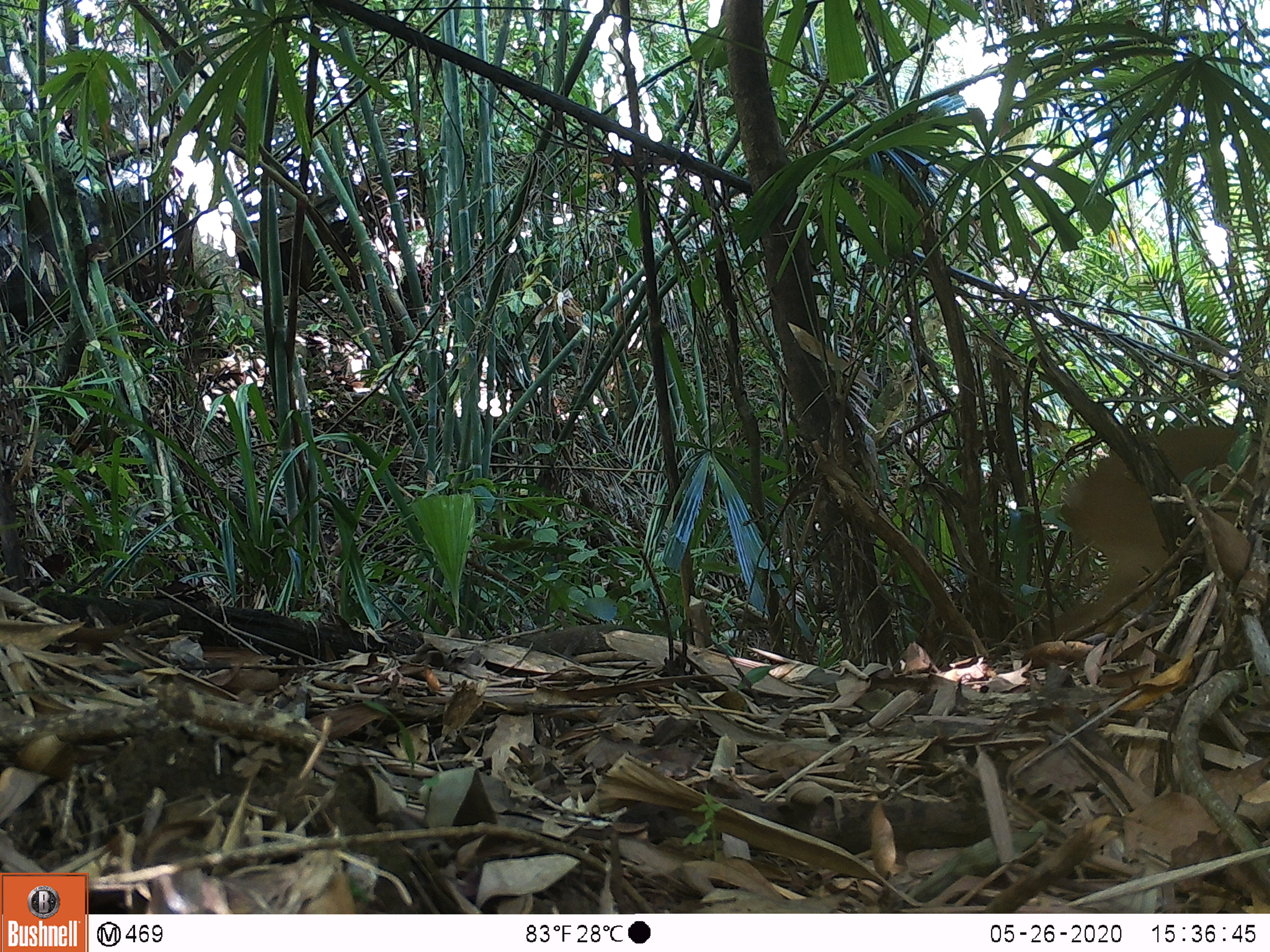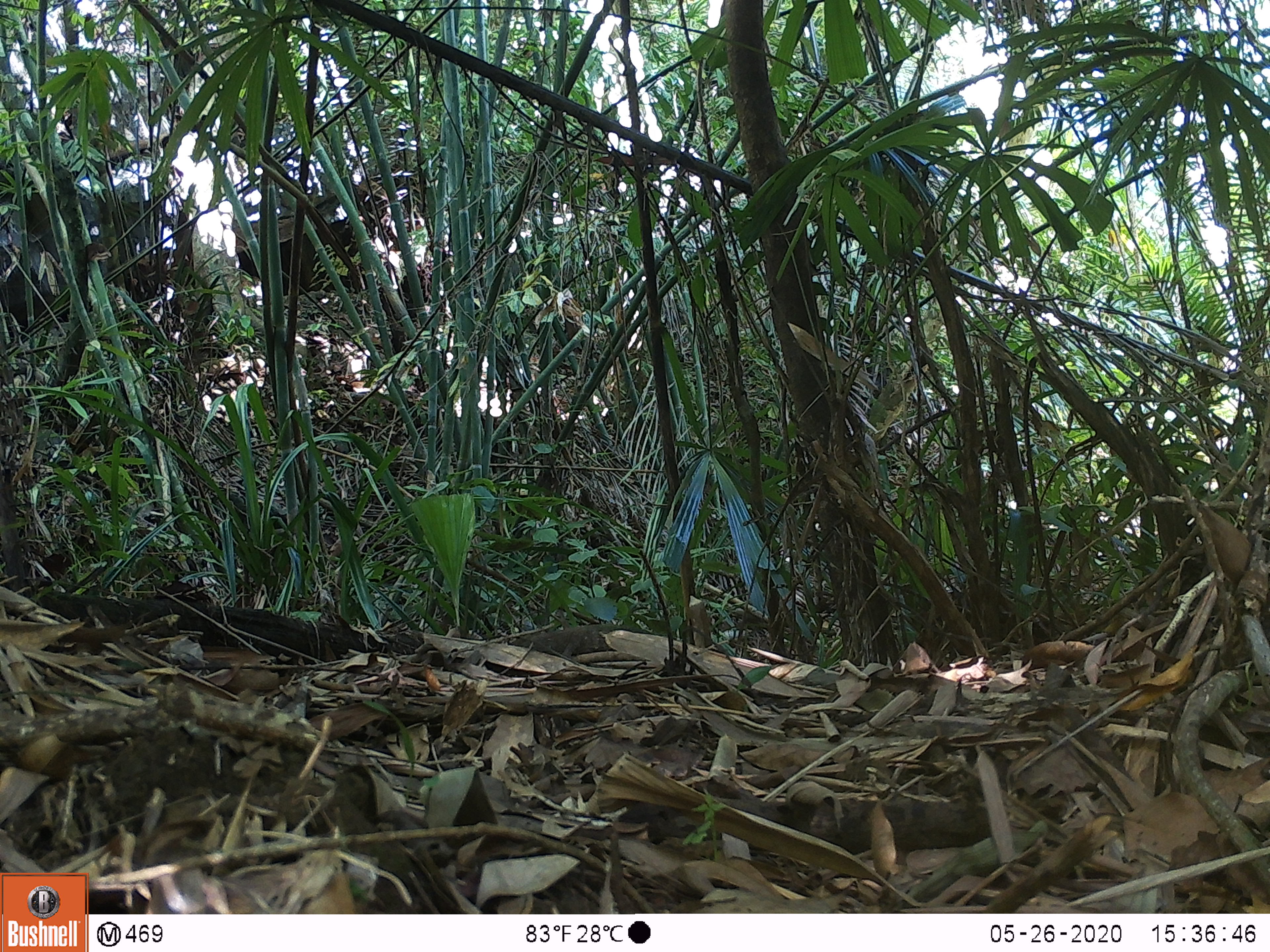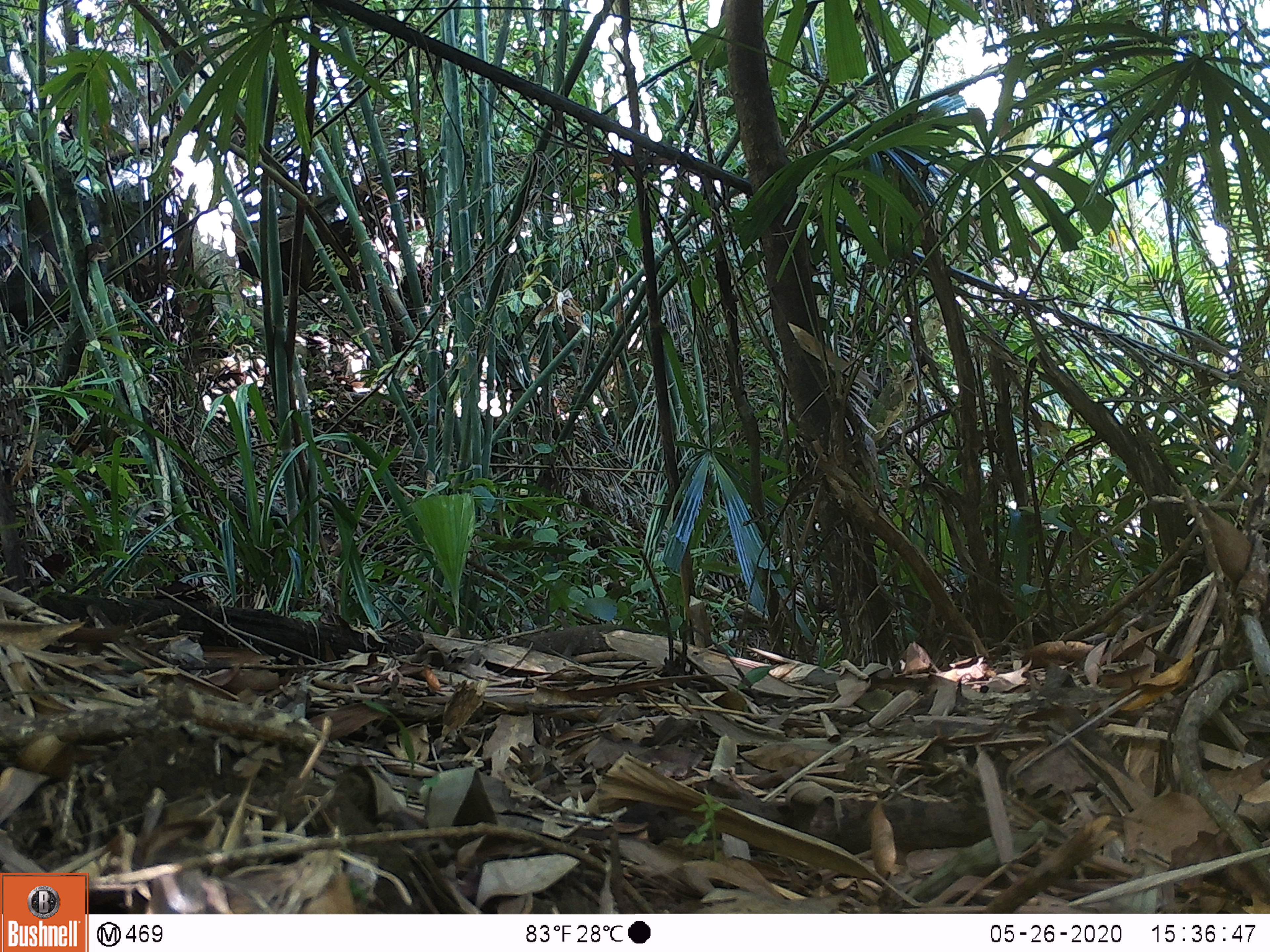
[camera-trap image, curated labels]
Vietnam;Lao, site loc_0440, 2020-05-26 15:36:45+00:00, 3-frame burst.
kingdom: Animalia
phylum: Chordata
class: Mammalia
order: Artiodactyla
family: Cervidae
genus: Muntiacus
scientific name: Muntiacus vuquangensis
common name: large-antlered muntjac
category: large antlered muntjac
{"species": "large antlered muntjac (large-antlered muntjac) (Muntiacus vuquangensis)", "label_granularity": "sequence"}